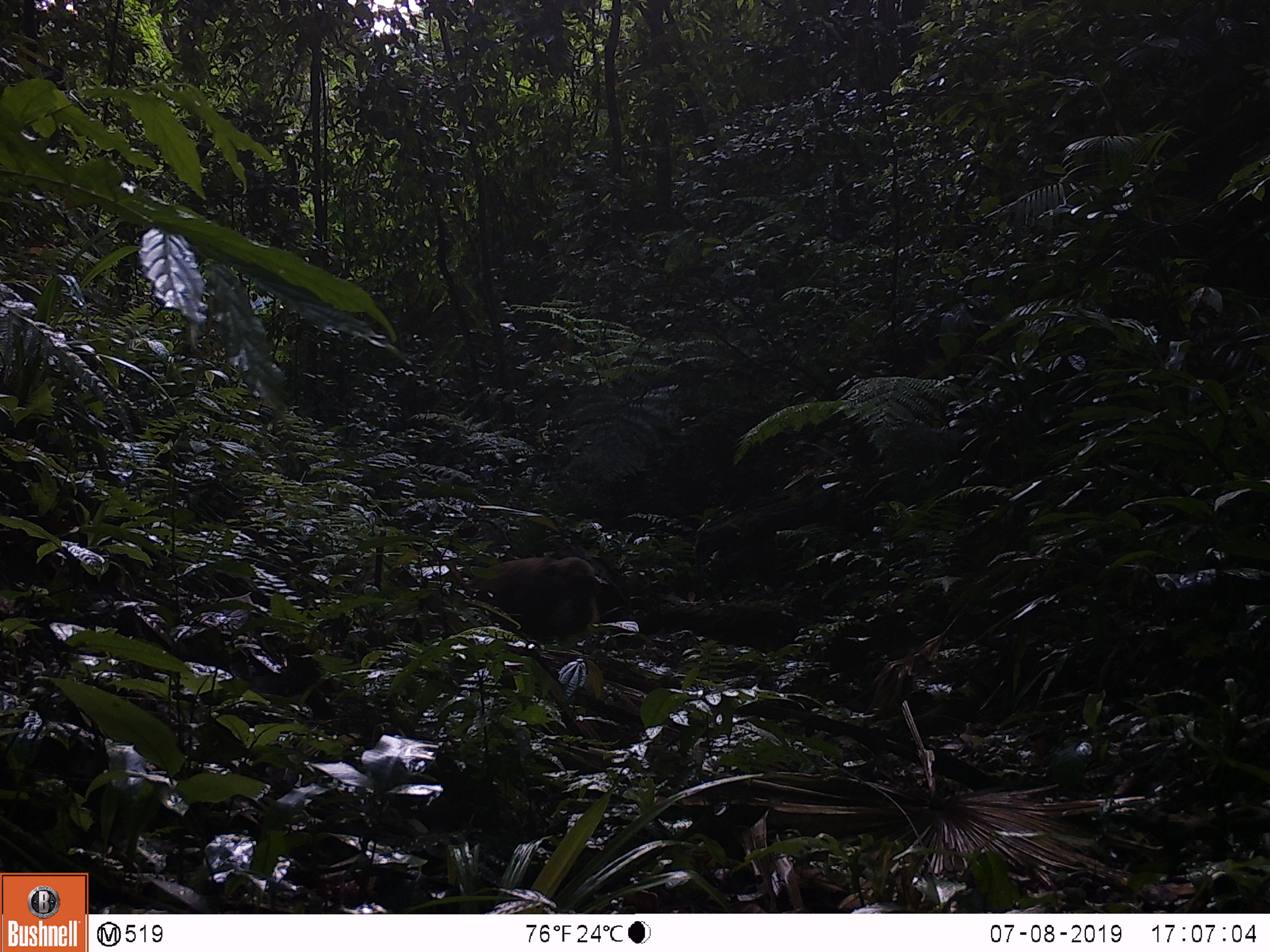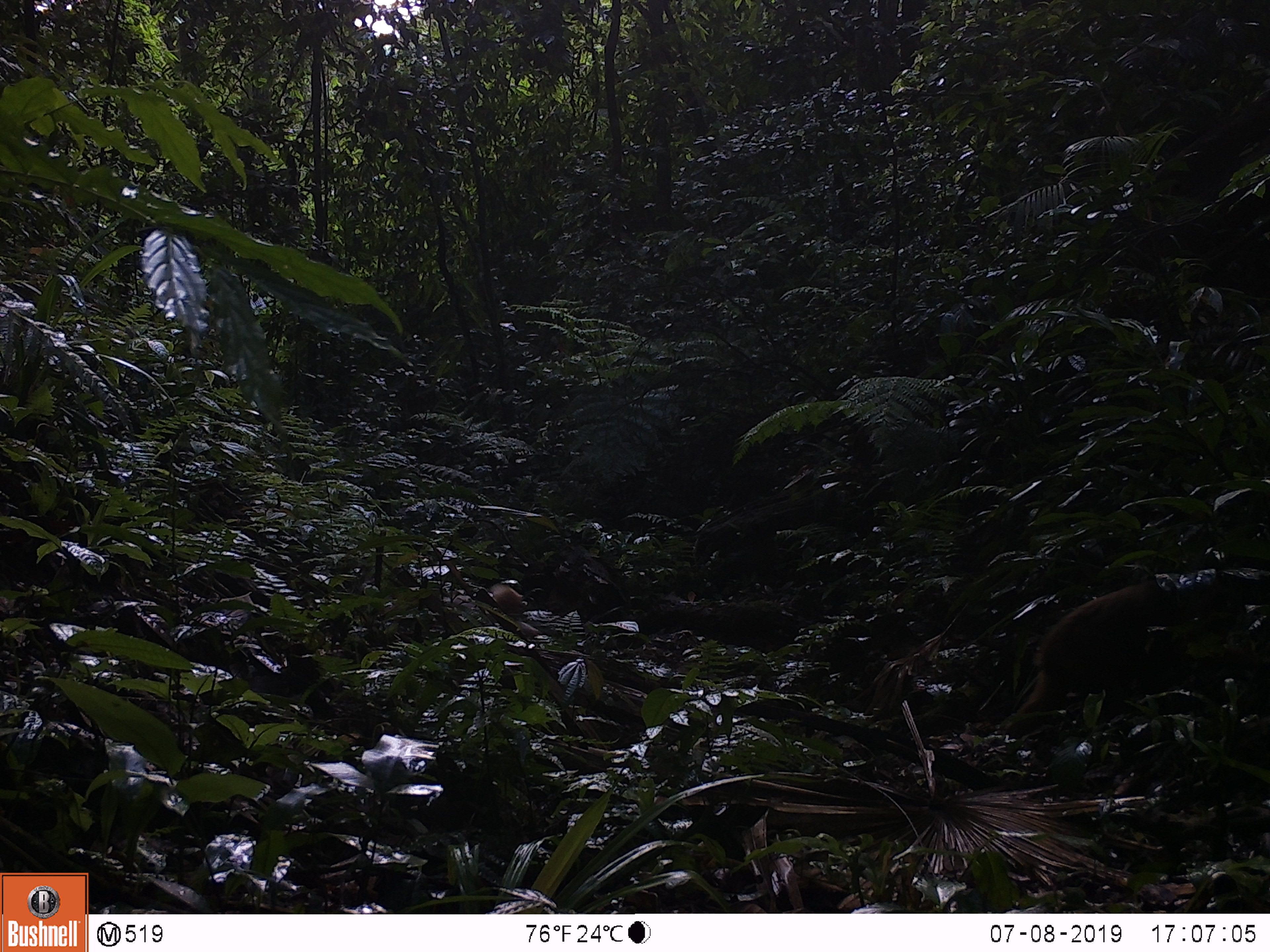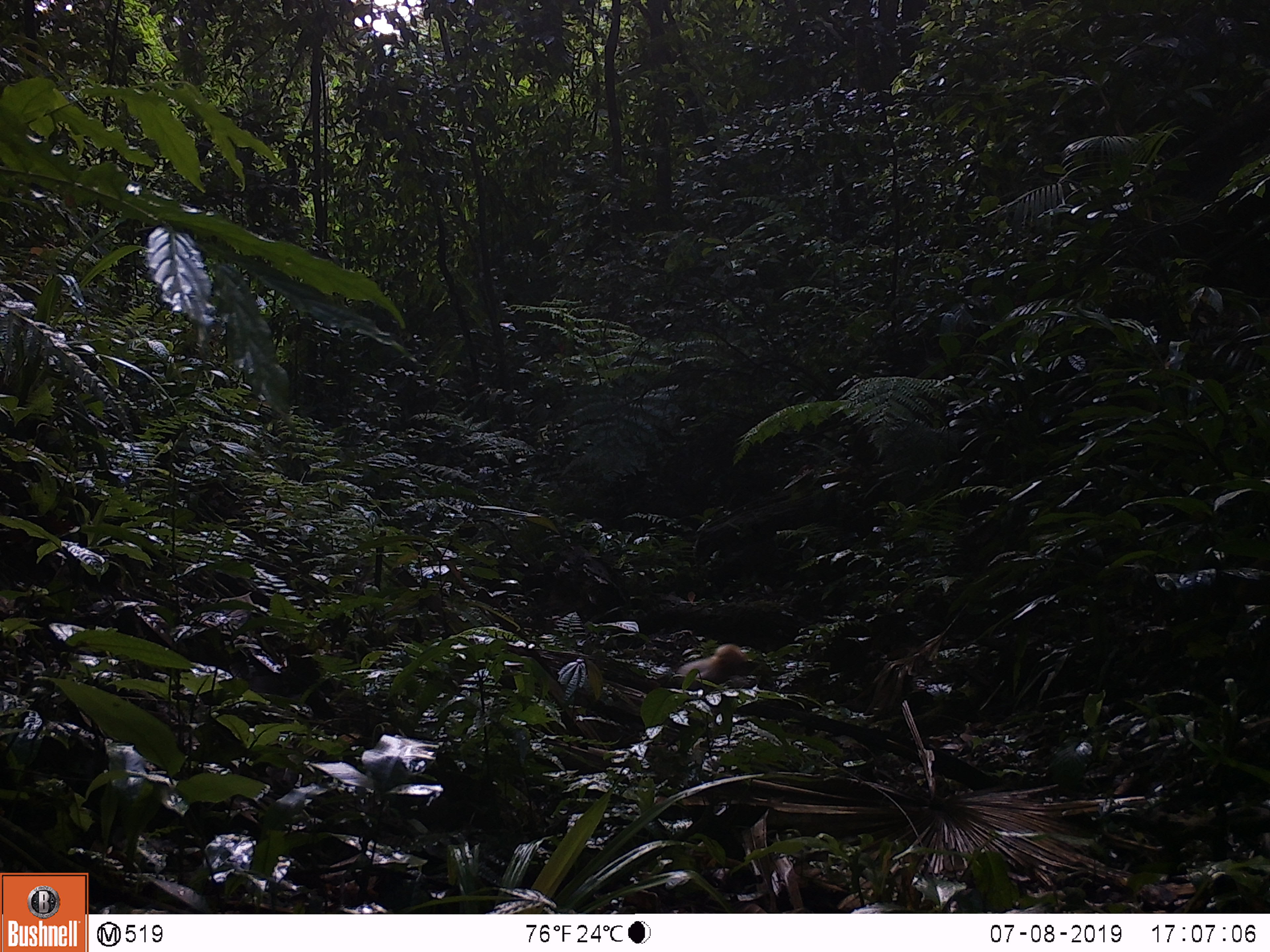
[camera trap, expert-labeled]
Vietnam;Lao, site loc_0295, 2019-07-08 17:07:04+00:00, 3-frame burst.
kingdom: Animalia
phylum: Chordata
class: Mammalia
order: Primates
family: Cercopithecidae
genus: Macaca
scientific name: Macaca arctoides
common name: stump-tailed macaque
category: stump tailed macaque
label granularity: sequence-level